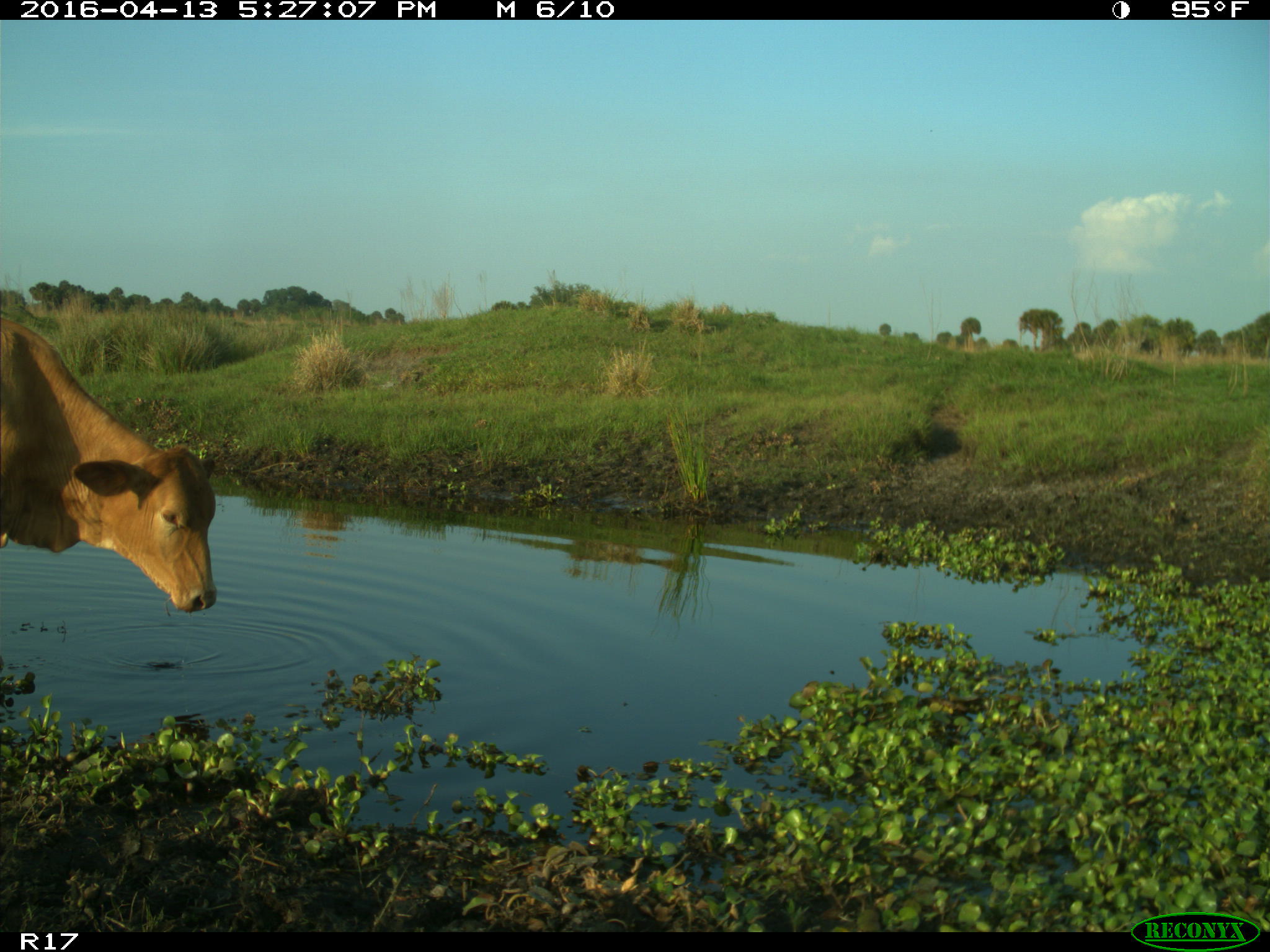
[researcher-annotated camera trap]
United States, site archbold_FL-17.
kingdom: Animalia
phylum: Chordata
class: Mammalia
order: Artiodactyla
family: Bovidae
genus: Bos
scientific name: Bos taurus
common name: domestic cow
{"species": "Bos taurus (domestic cow)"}